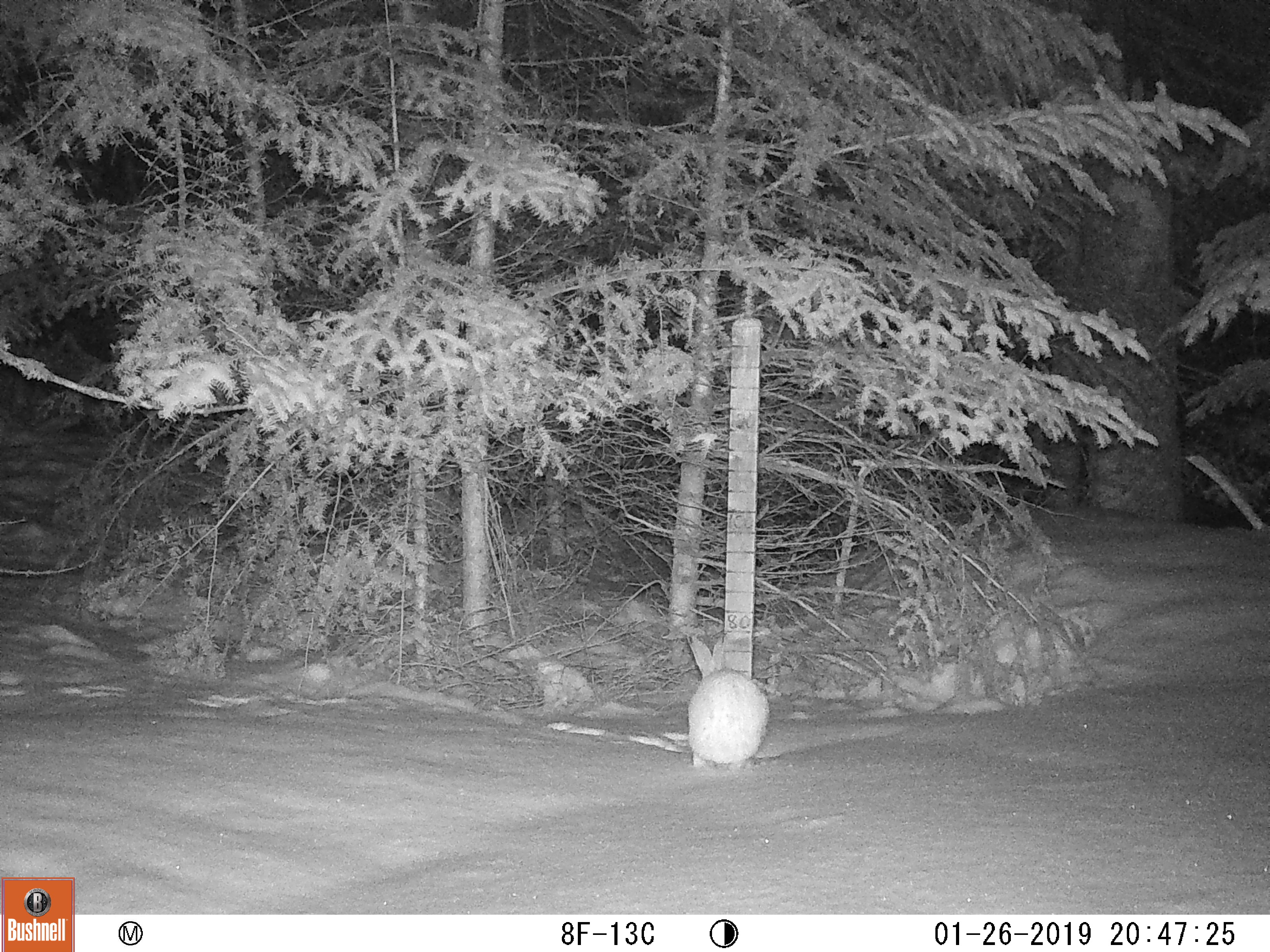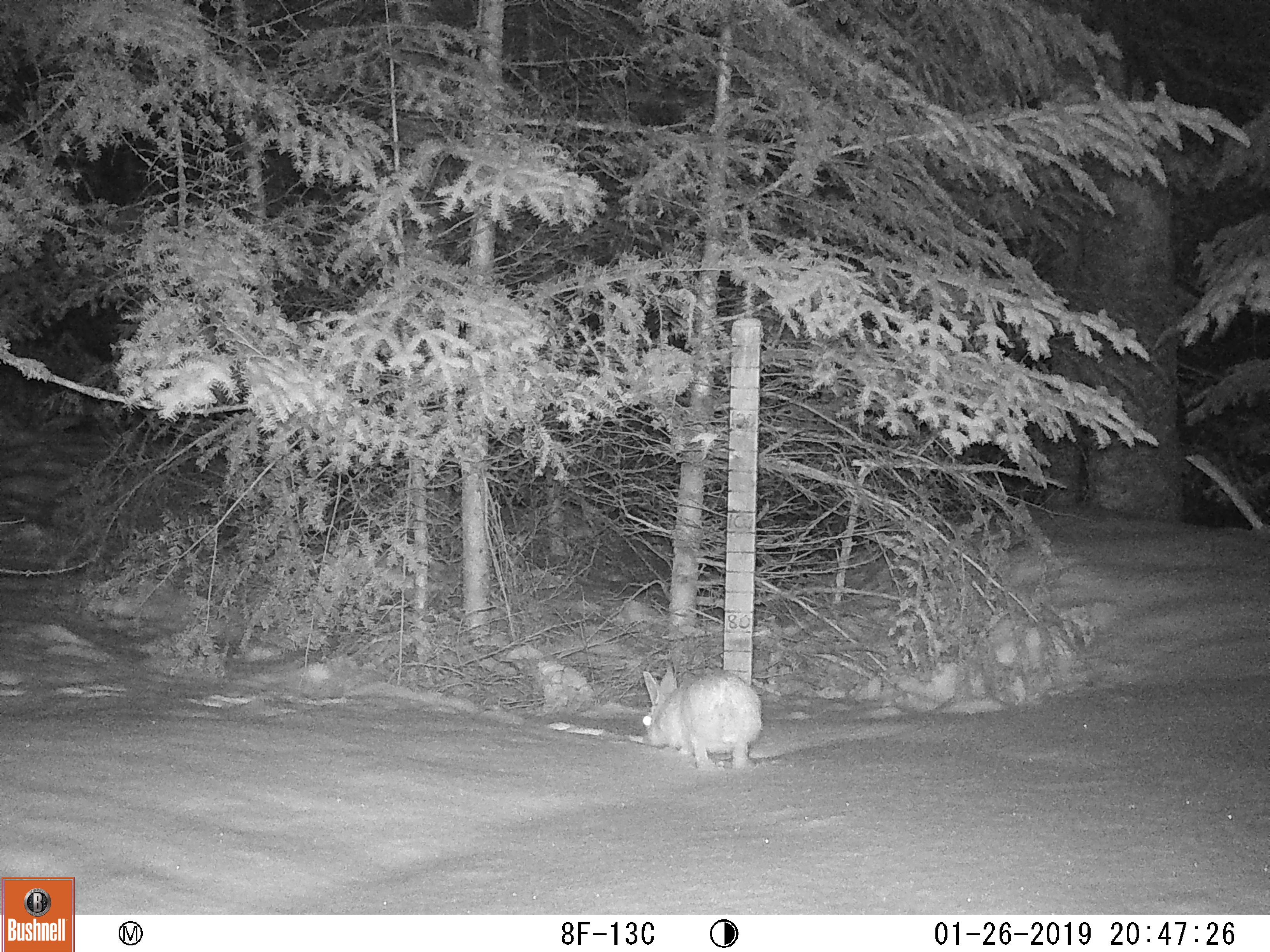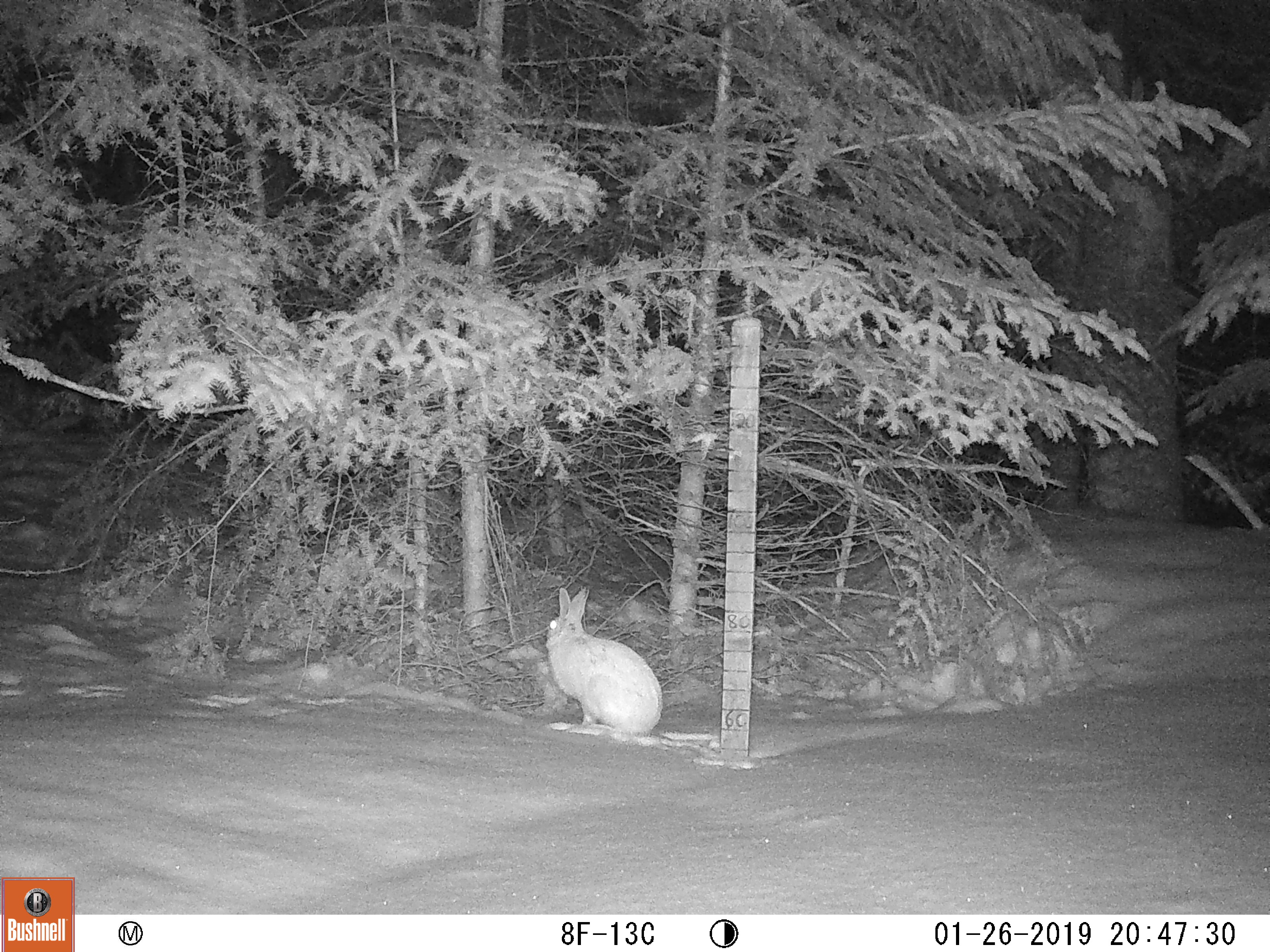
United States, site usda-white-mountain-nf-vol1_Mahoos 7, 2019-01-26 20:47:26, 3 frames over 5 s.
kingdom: Animalia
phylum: Chordata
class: Mammalia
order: Lagomorpha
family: Leporidae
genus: Lepus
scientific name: Lepus americanus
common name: snowshoe hare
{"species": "snowshoe hare (Lepus americanus)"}